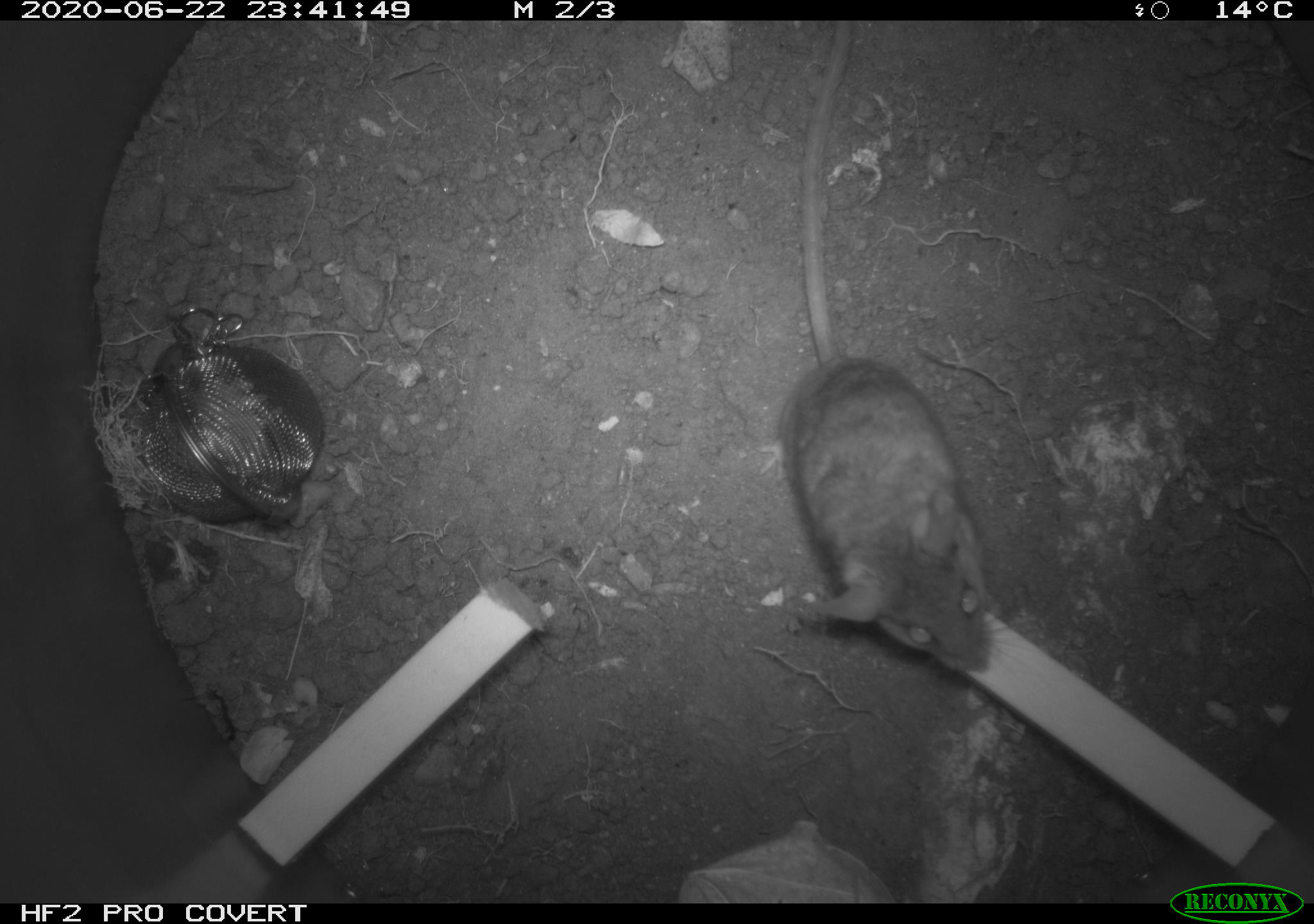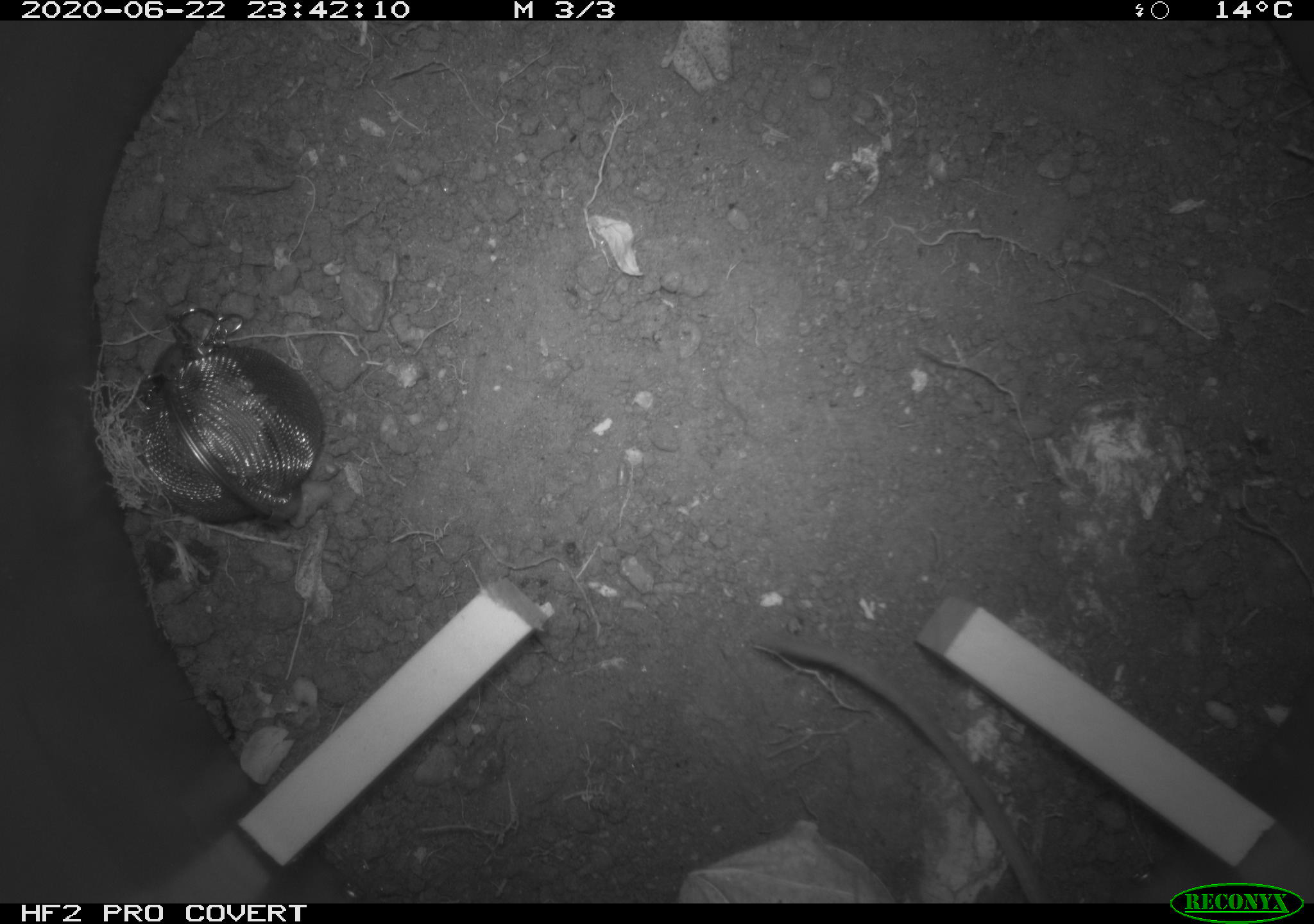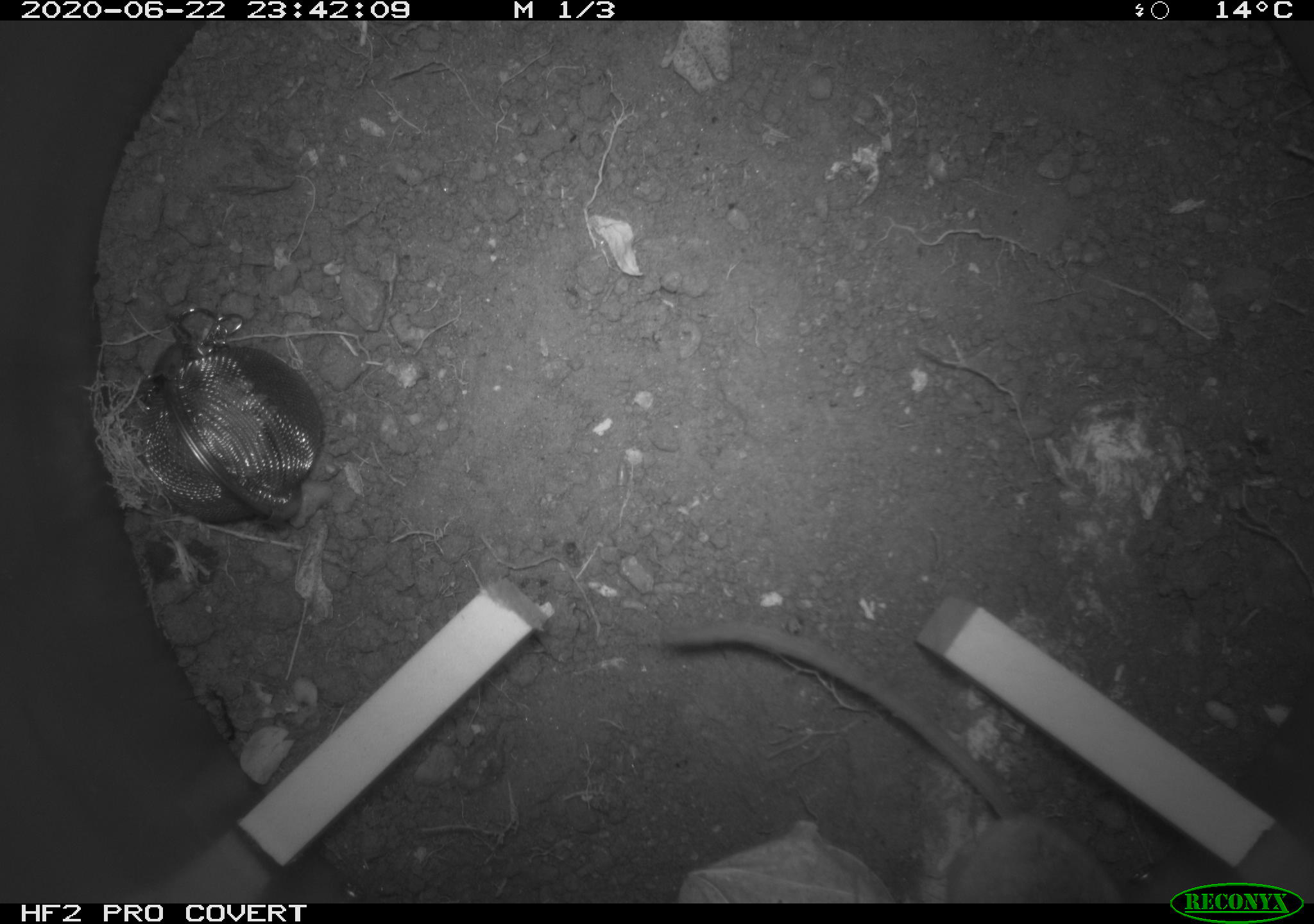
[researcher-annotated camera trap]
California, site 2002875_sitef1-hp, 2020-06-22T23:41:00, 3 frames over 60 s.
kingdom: Animalia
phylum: Chordata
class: Mammalia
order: Rodentia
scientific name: Rodentia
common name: mouse species